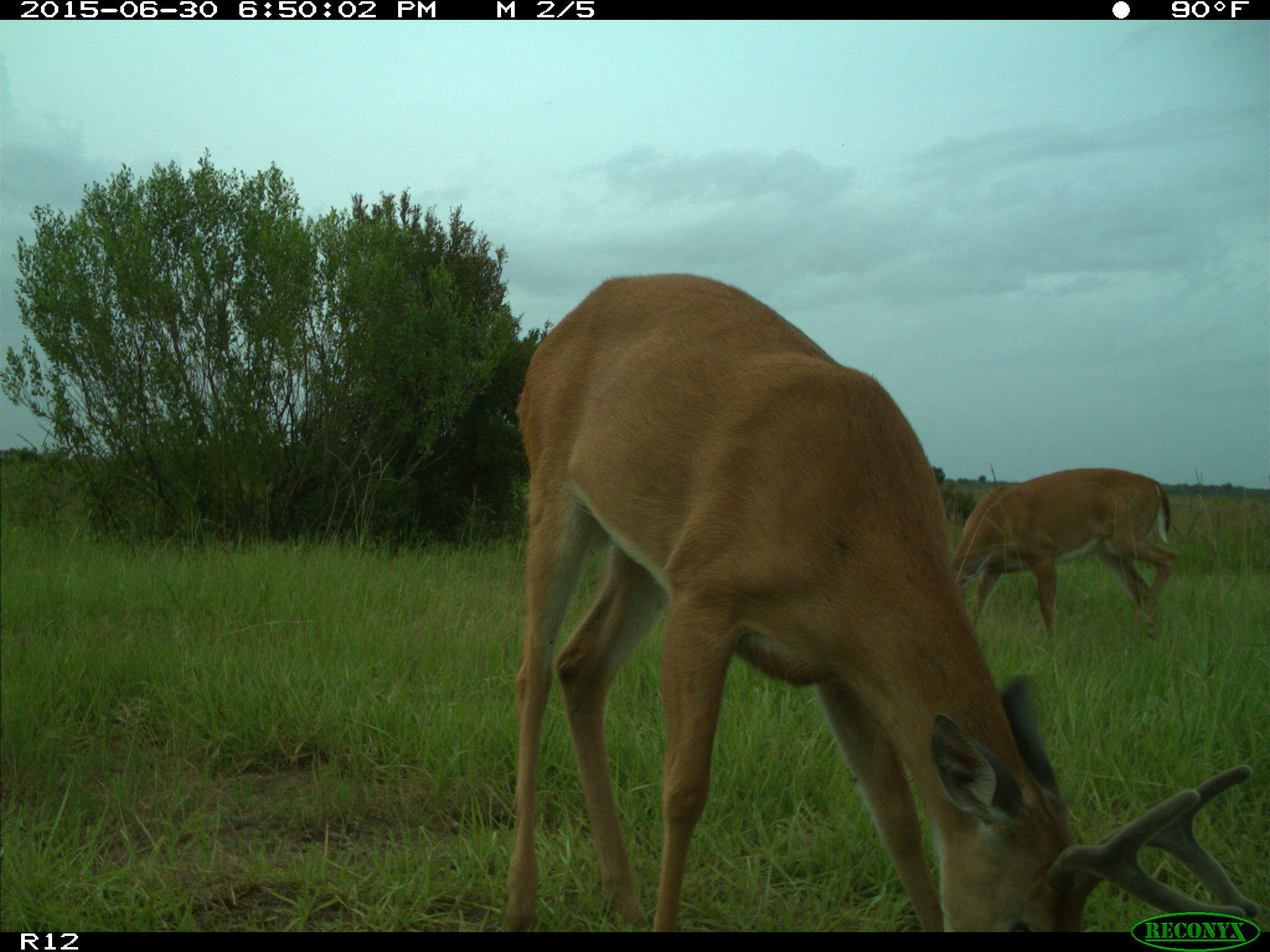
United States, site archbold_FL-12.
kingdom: Animalia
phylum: Chordata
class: Mammalia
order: Artiodactyla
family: Cervidae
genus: Odocoileus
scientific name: Odocoileus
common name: deer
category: unidentified deer